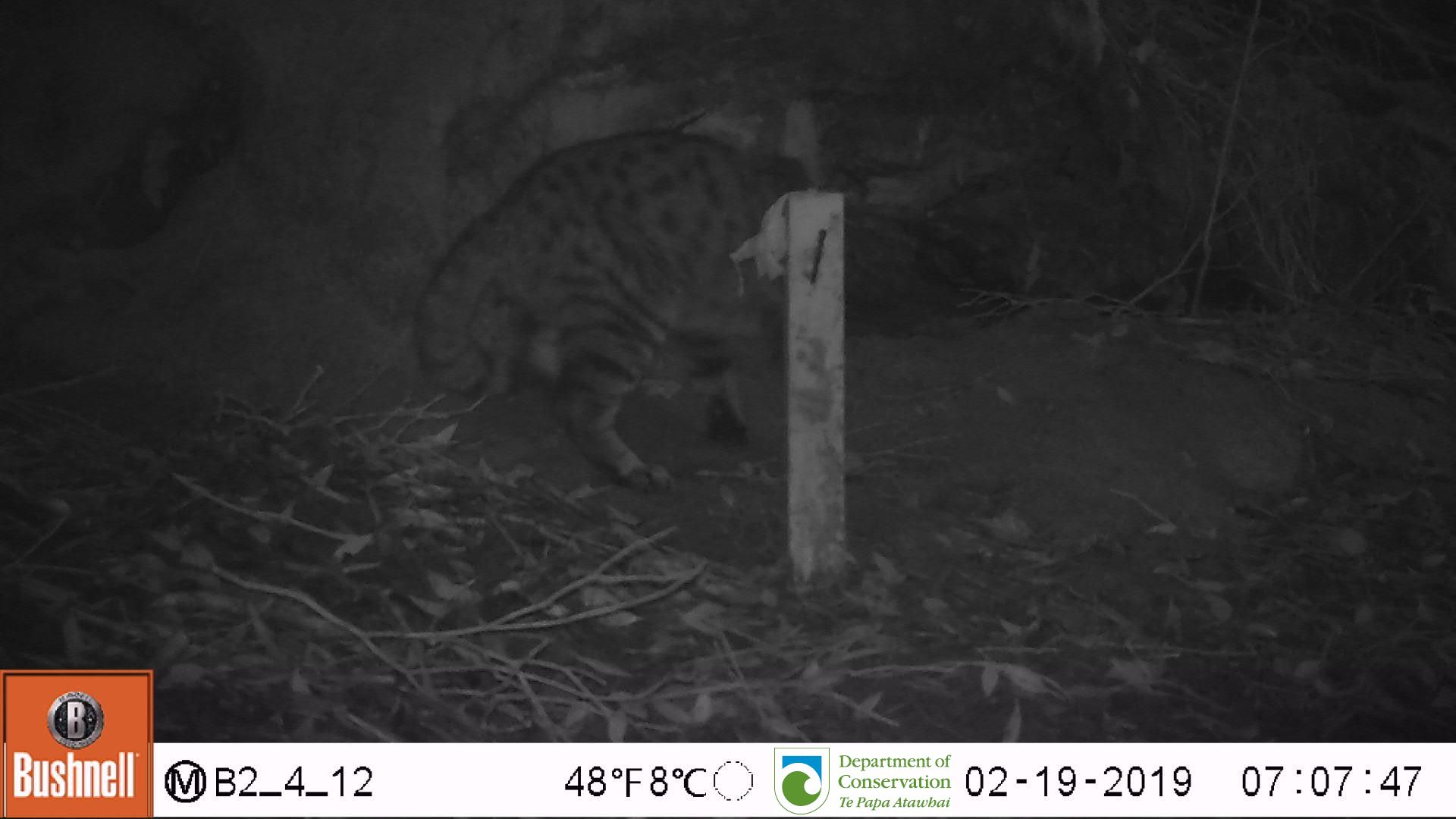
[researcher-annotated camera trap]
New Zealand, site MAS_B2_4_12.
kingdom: Animalia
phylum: Chordata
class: Mammalia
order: Carnivora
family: Felidae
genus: Felis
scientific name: Felis catus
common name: domestic cat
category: cat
Cat (domestic cat) (Felis catus).